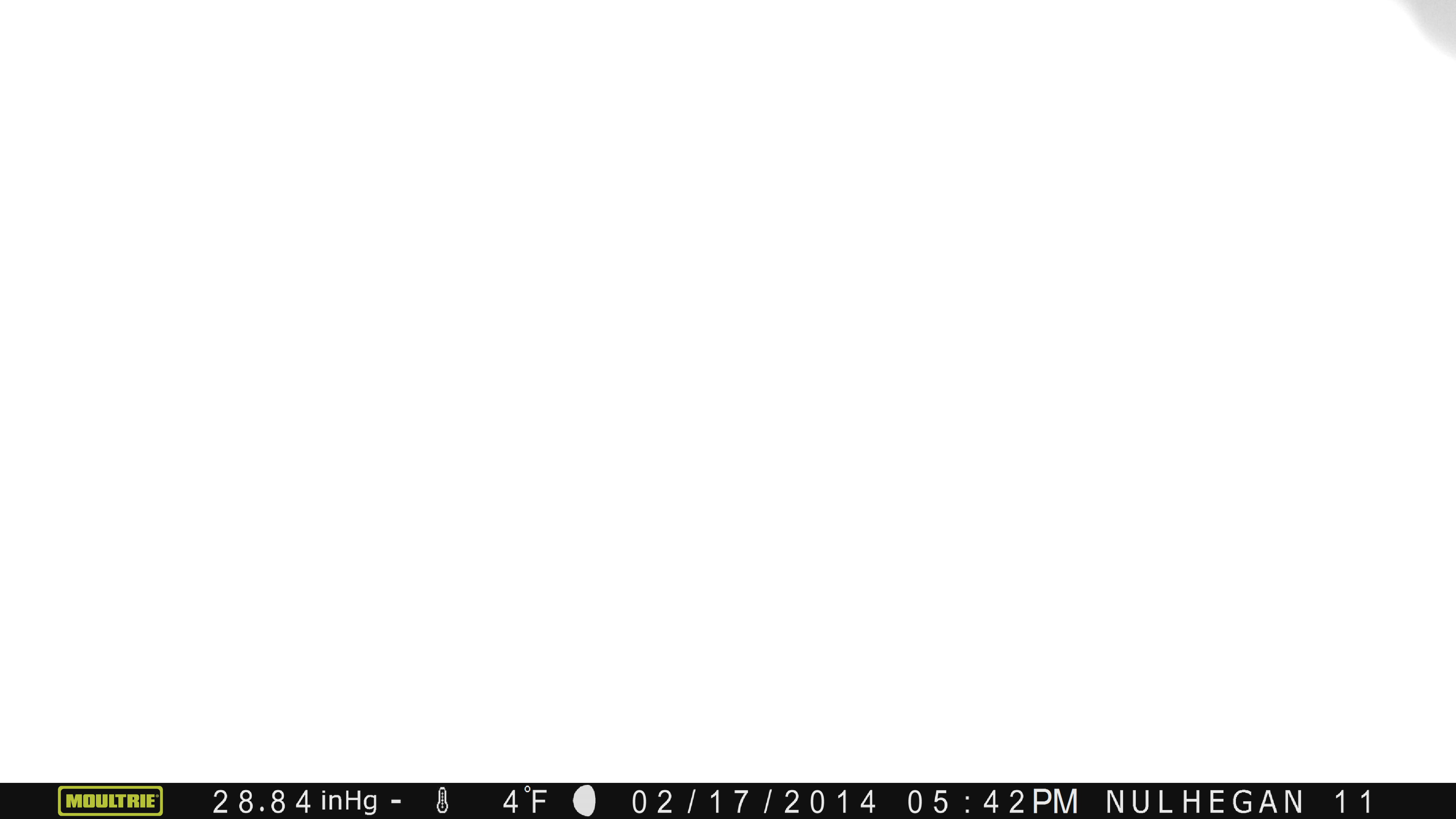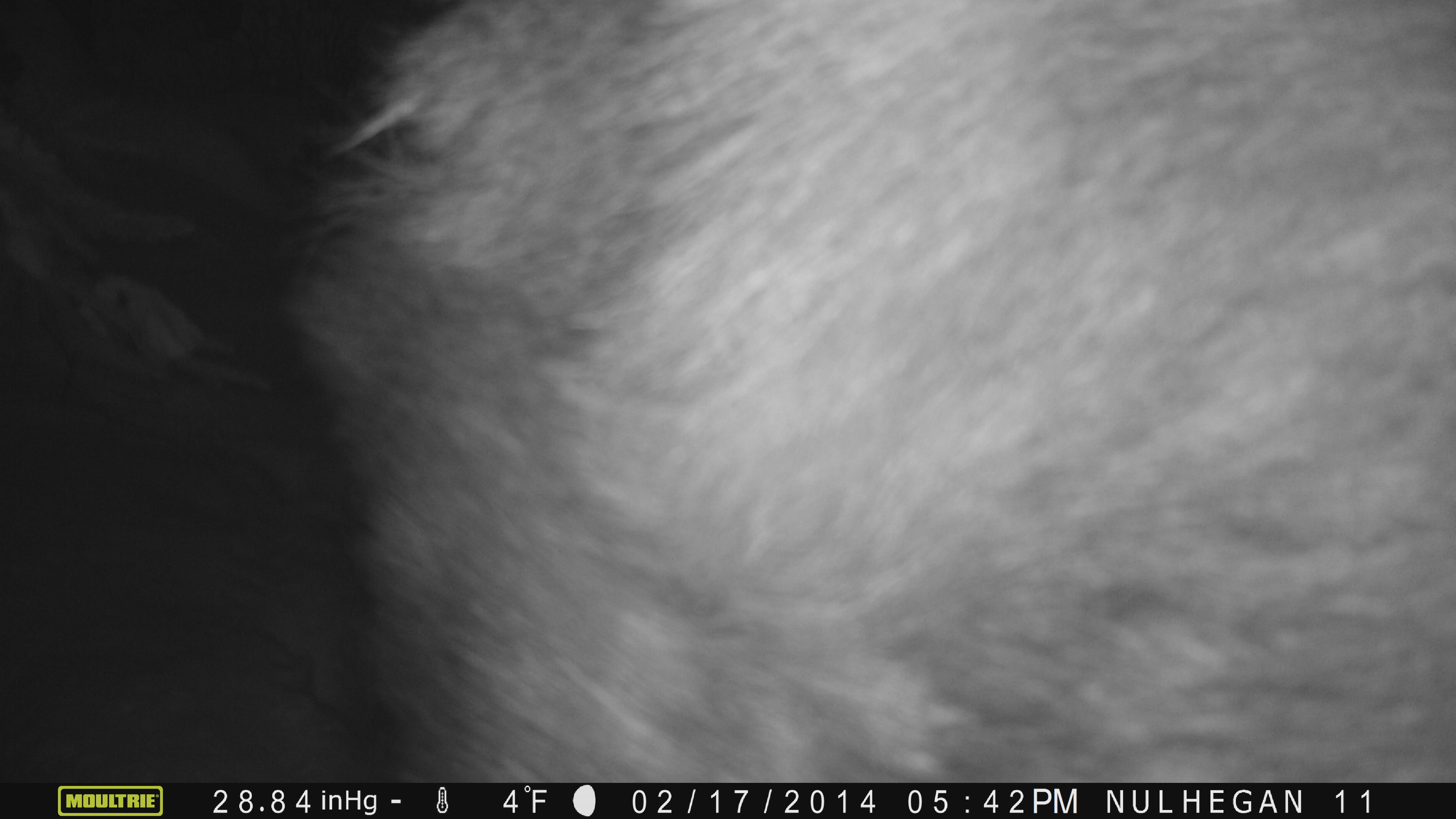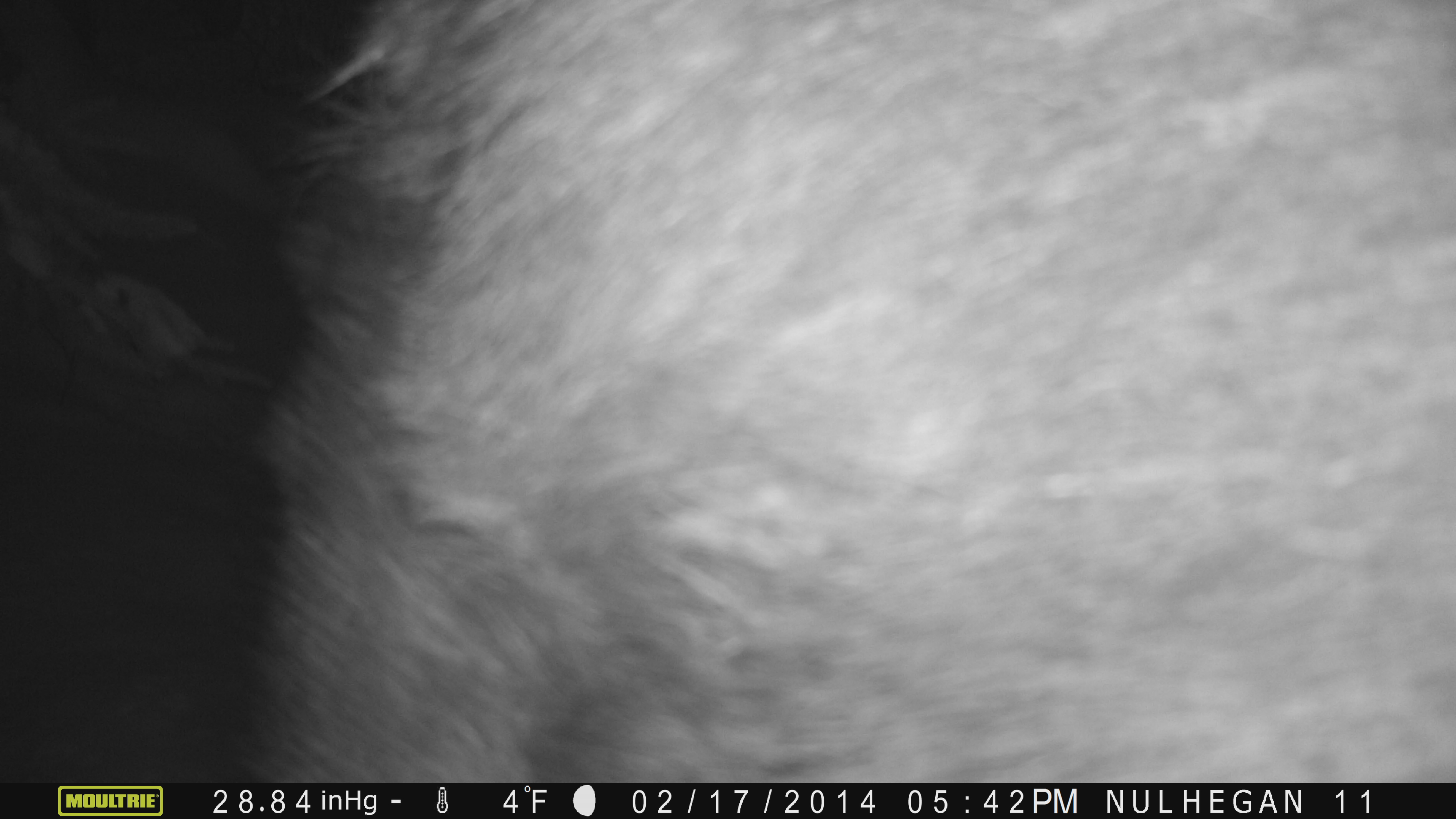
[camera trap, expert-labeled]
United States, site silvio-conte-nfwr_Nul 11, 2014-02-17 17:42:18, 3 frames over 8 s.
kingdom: Animalia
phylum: Chordata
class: Mammalia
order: Artiodactyla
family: Cervidae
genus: Alces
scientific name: Alces alces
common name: moose